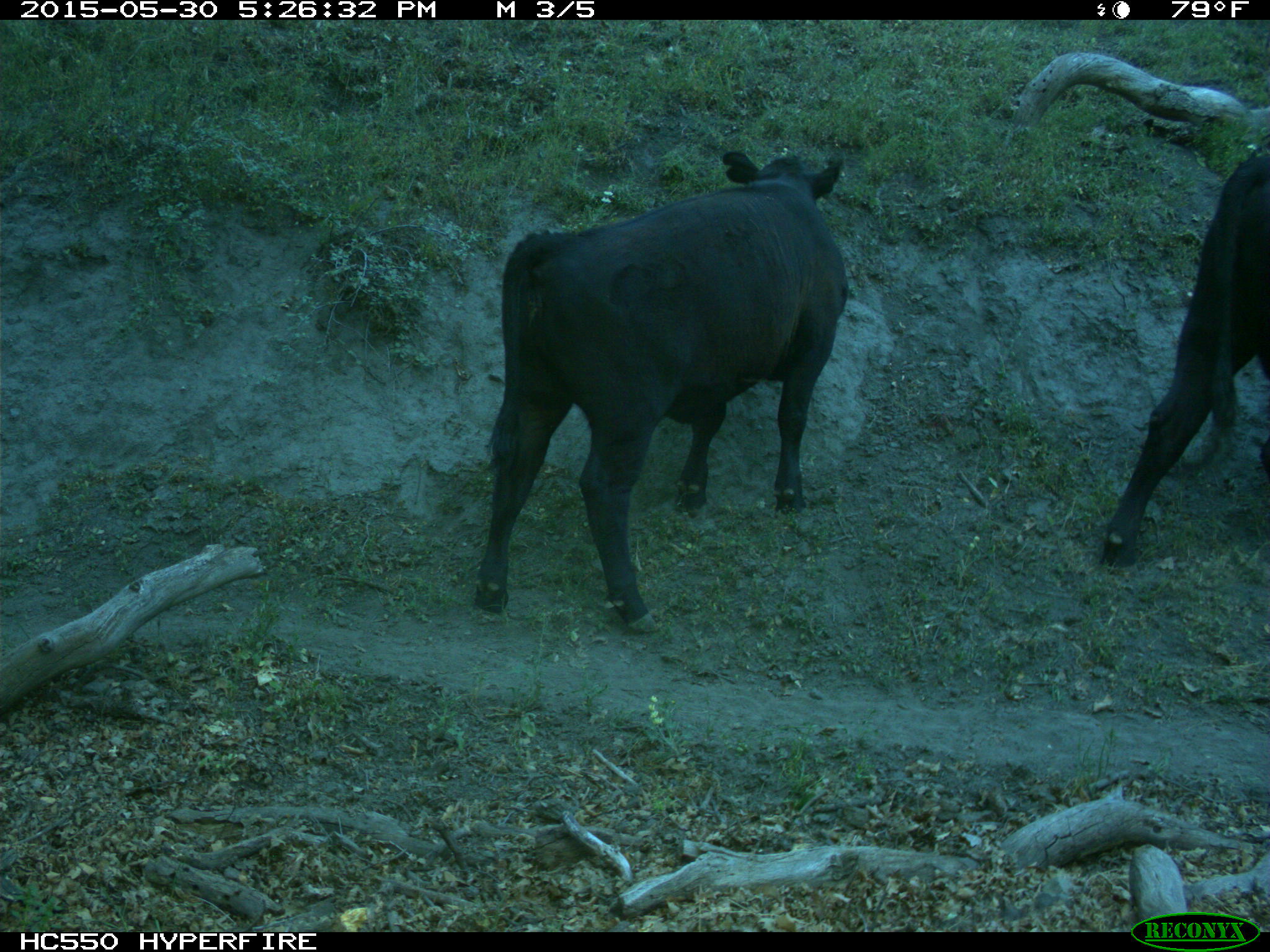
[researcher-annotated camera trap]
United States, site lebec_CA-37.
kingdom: Animalia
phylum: Chordata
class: Mammalia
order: Artiodactyla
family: Bovidae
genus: Bos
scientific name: Bos taurus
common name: domestic cow